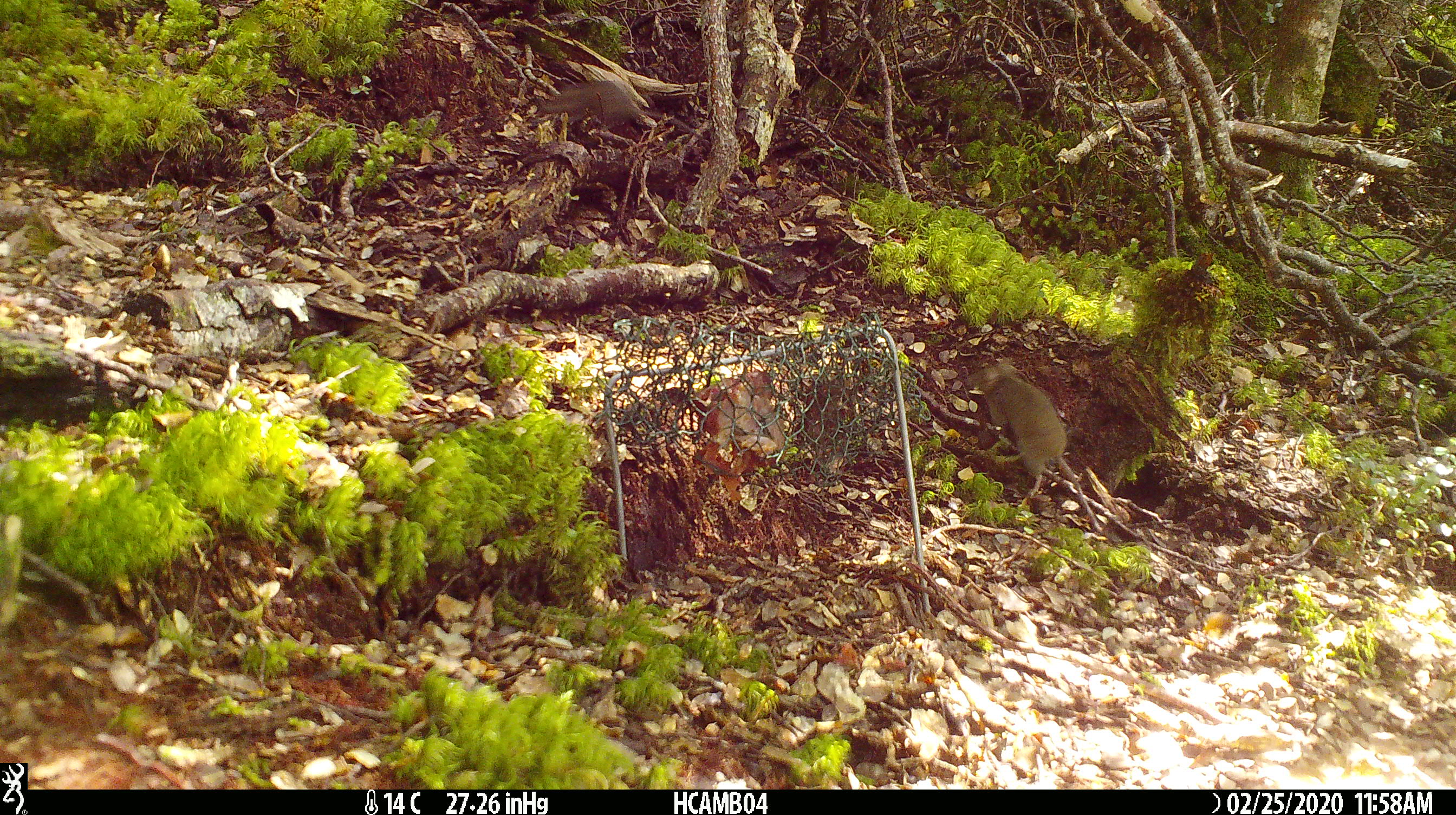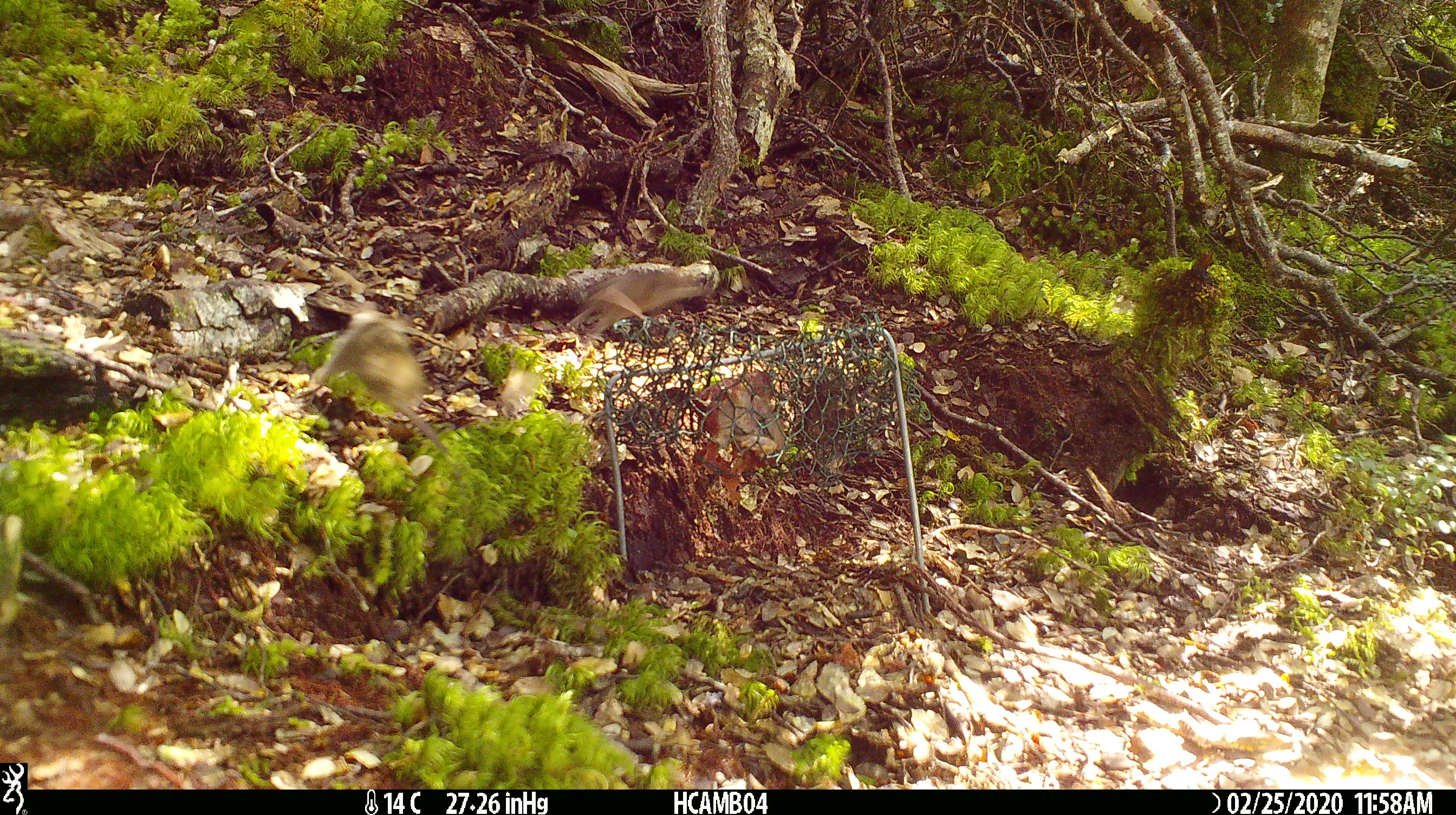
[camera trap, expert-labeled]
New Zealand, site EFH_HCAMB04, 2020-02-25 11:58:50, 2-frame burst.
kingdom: Animalia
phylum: Chordata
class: Mammalia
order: Rodentia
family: Muridae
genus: Mus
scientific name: Mus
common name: mouse